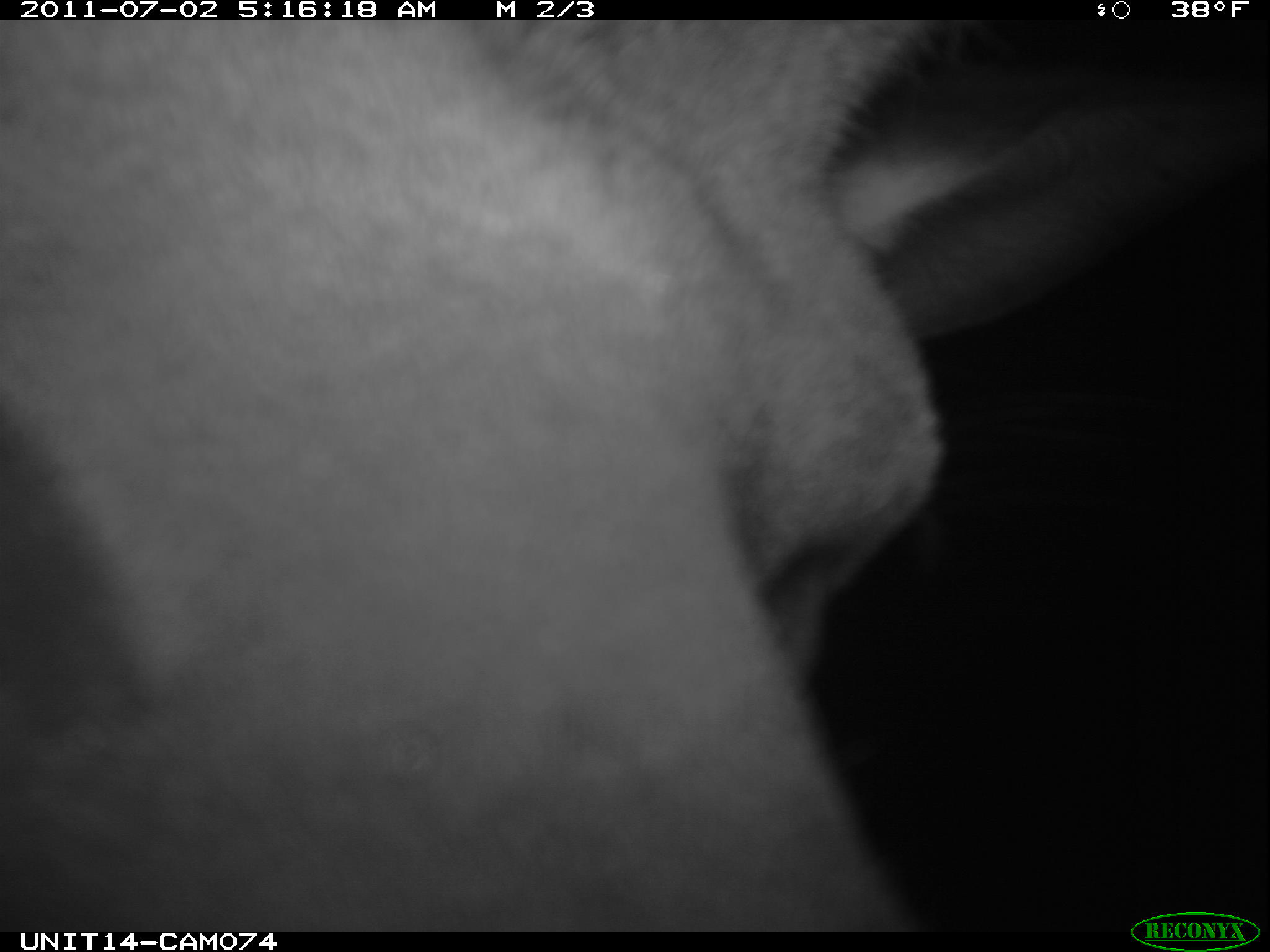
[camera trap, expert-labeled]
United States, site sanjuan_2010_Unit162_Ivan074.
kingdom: Animalia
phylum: Chordata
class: Mammalia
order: Artiodactyla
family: Cervidae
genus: Cervus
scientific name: Cervus elaphus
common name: red deer